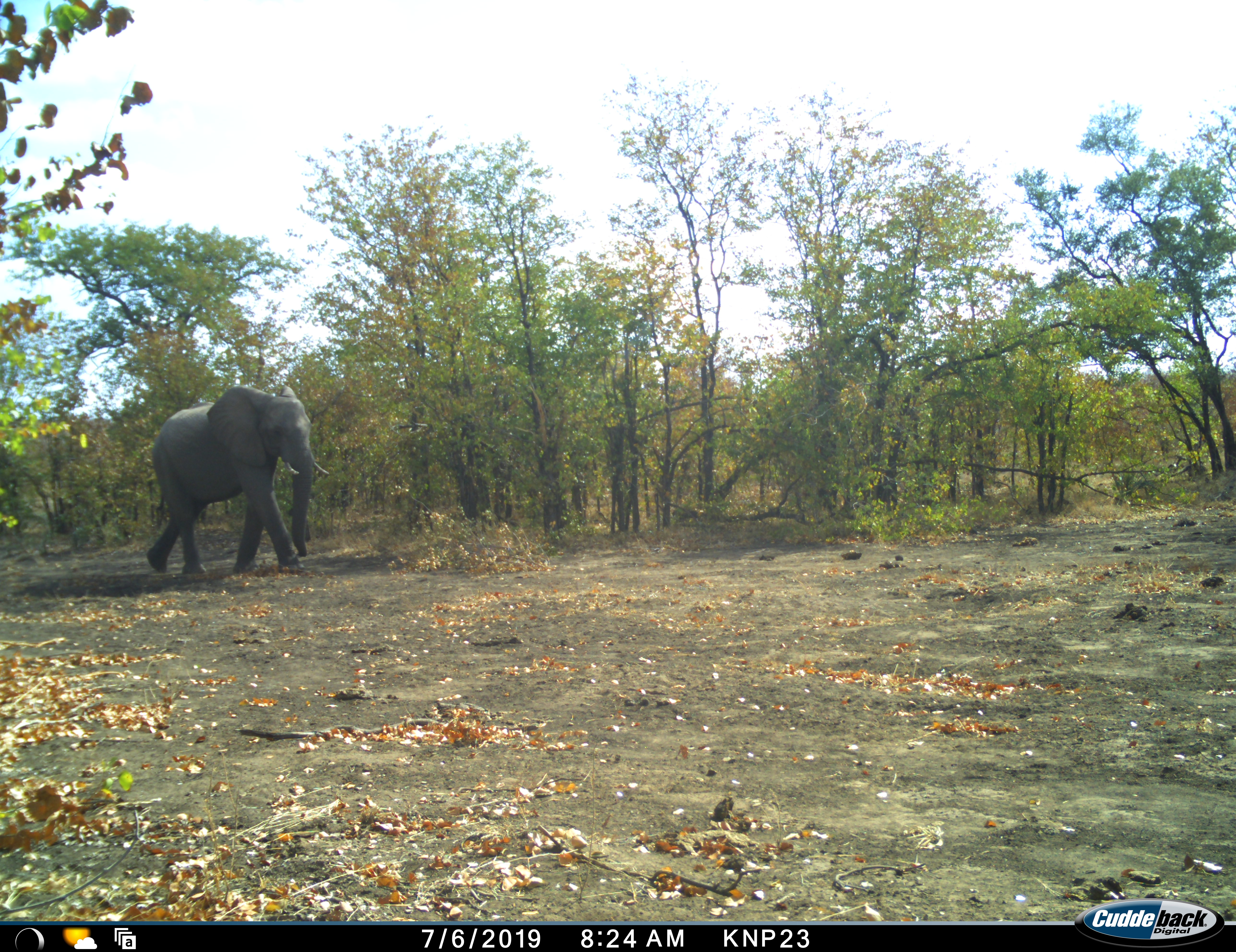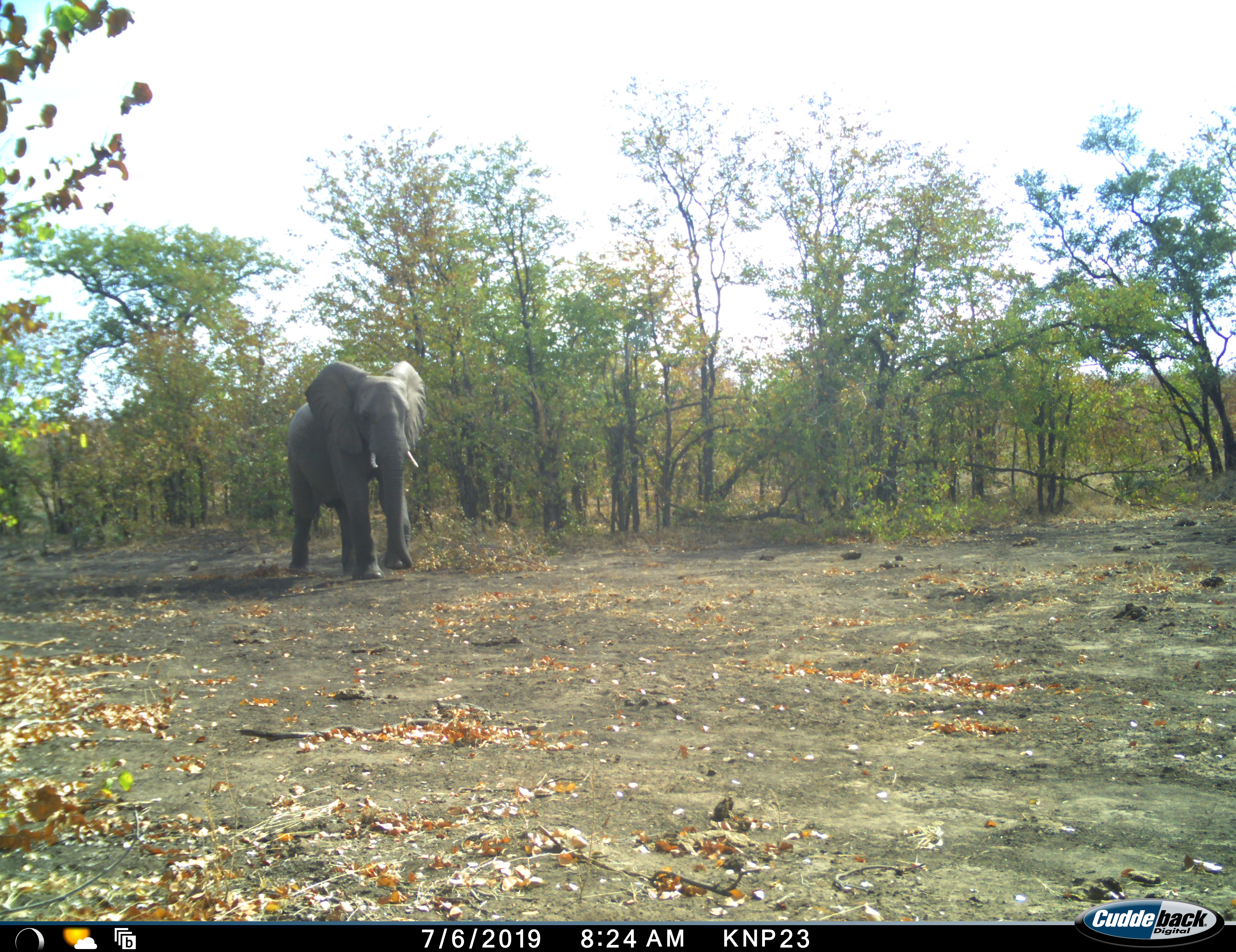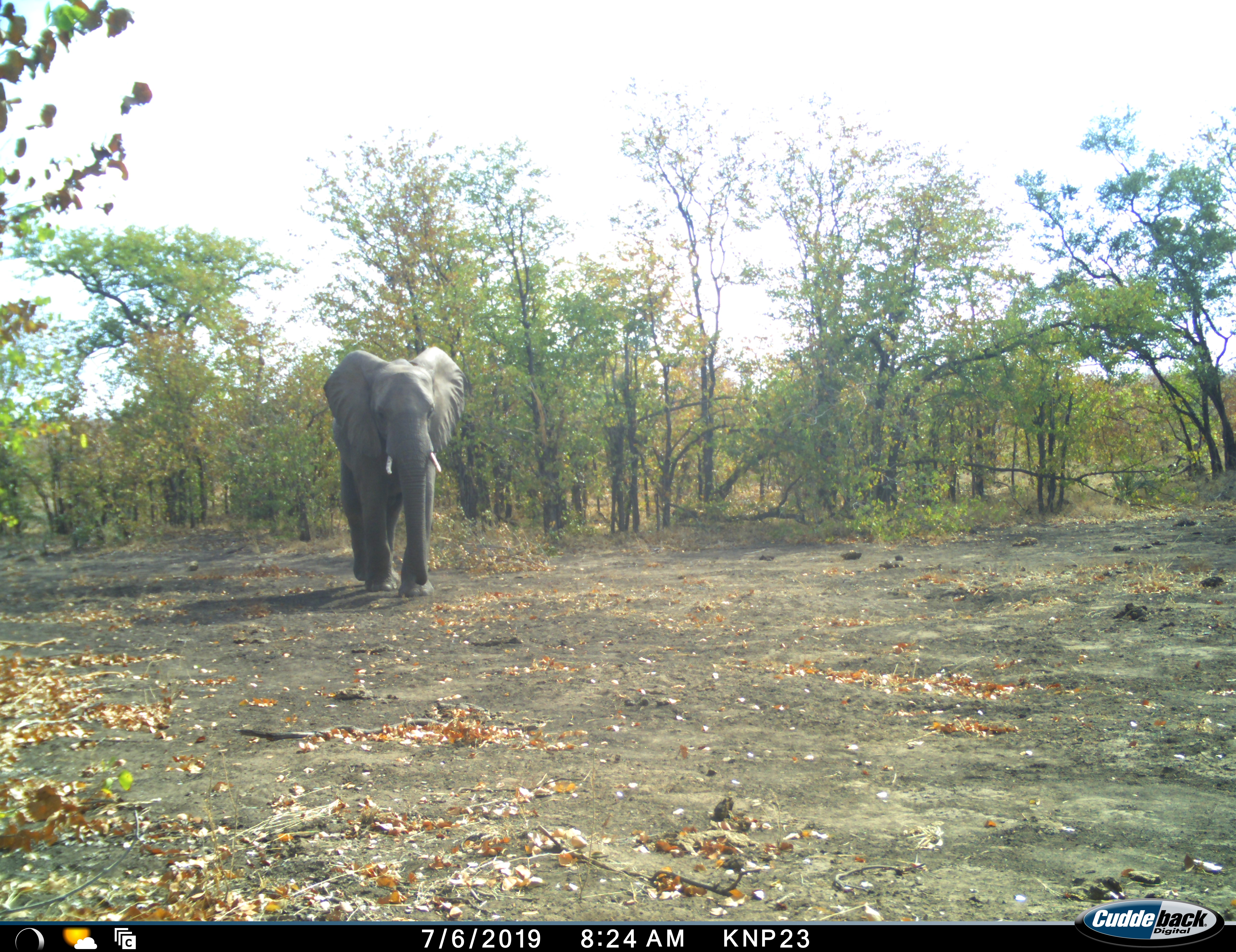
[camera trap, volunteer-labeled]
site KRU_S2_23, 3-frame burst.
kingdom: Animalia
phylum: Chordata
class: Mammalia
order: Proboscidea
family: Elephantidae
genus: Loxodonta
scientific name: Loxodonta africana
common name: african bush elephant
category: elephant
Elephant (african bush elephant) (Loxodonta africana), count 1. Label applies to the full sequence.